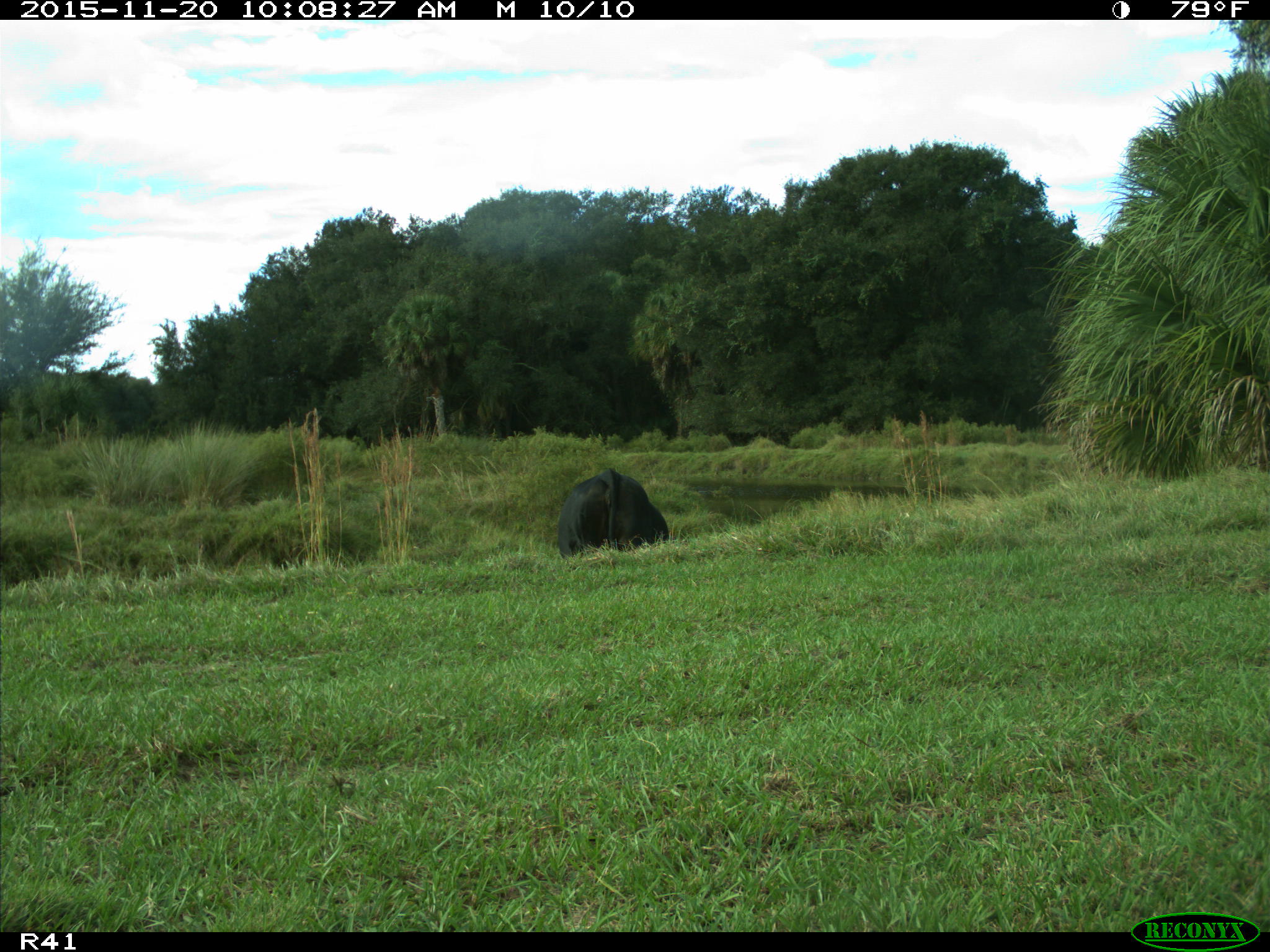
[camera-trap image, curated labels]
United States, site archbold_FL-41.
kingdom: Animalia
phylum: Chordata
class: Mammalia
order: Artiodactyla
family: Bovidae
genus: Bos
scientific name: Bos taurus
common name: domestic cow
Bos taurus (domestic cow).